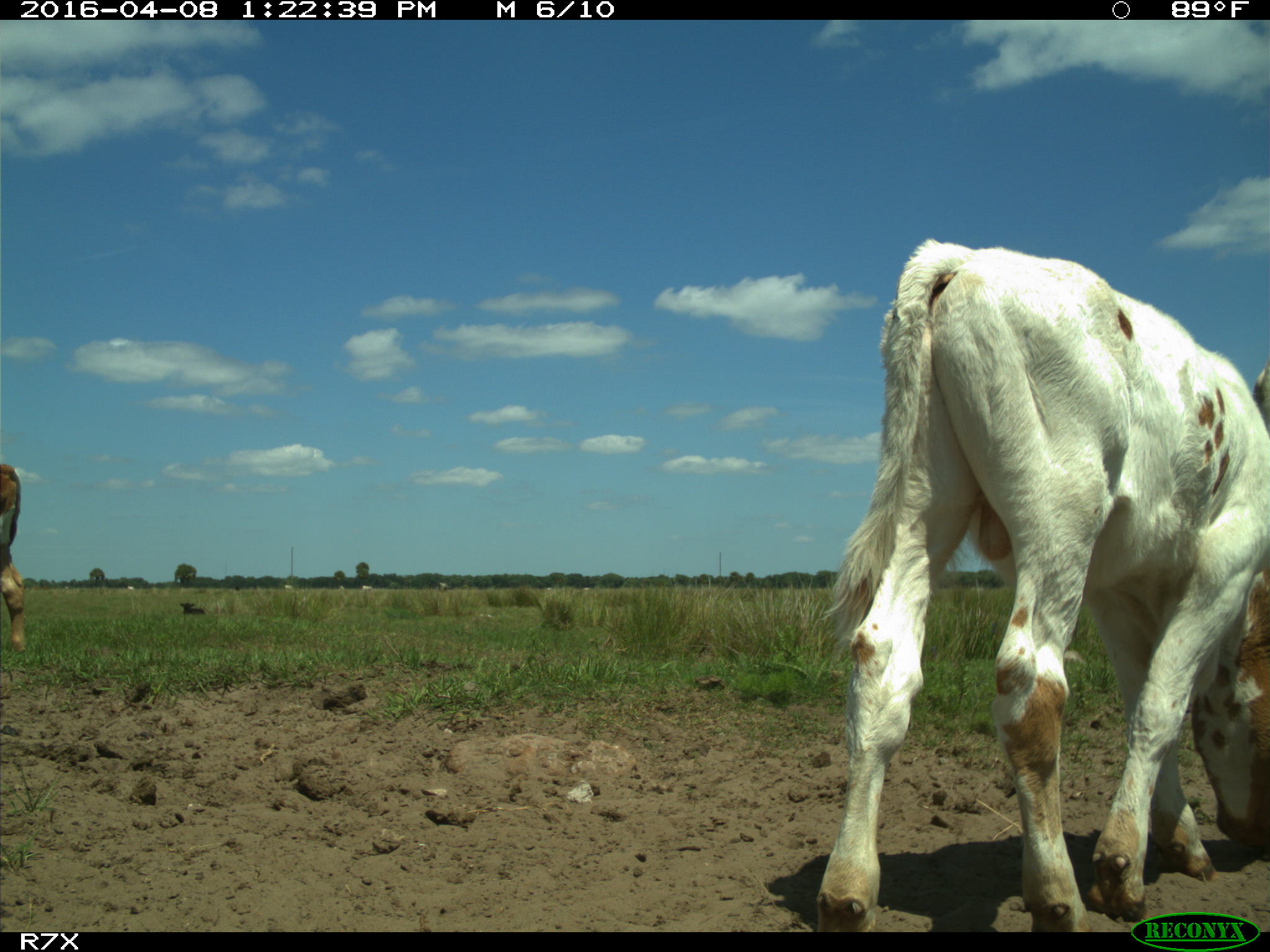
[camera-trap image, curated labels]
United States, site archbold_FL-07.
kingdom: Animalia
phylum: Chordata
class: Mammalia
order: Artiodactyla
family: Bovidae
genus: Bos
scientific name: Bos taurus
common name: domestic cow